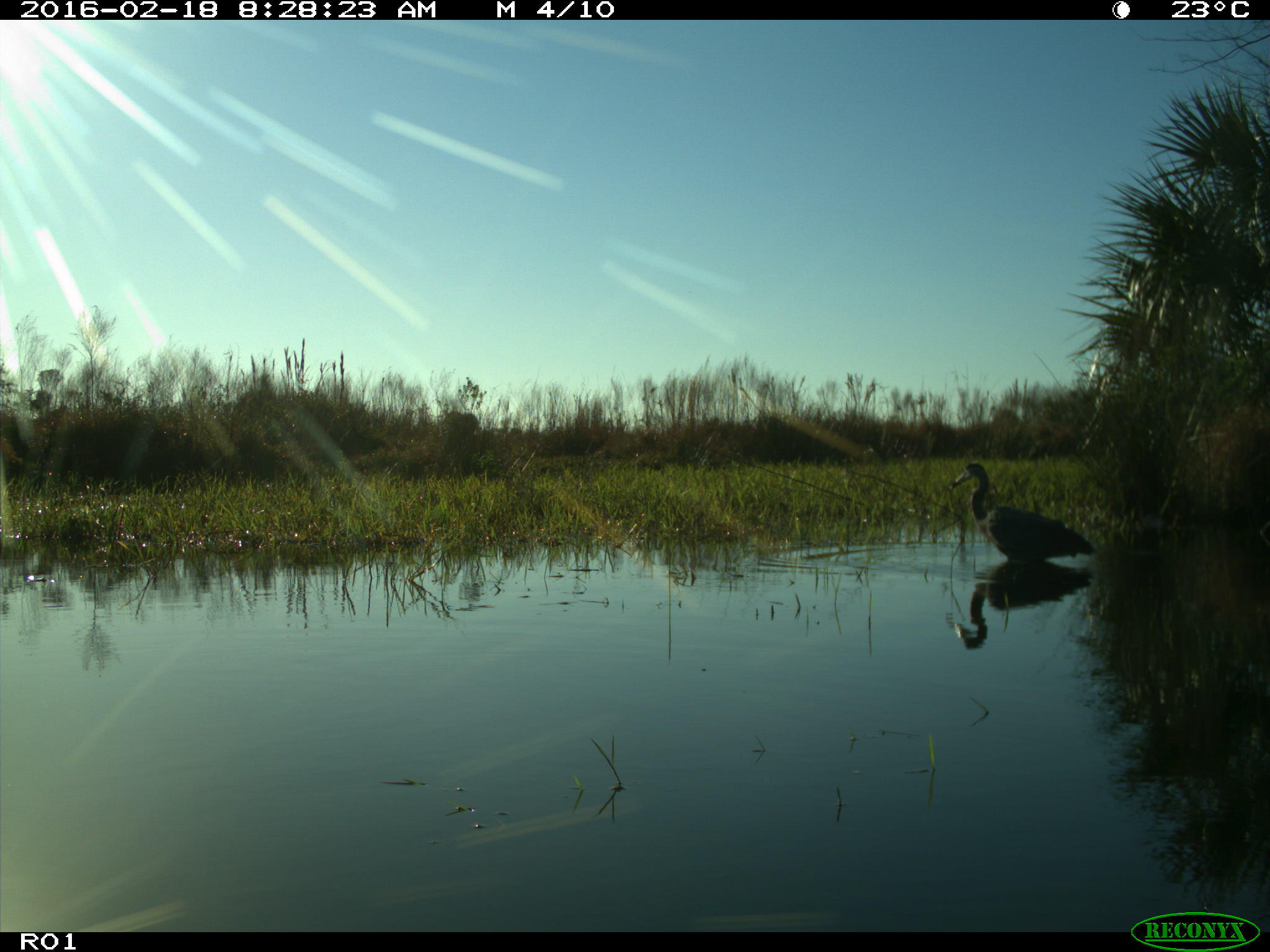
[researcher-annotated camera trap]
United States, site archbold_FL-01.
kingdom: Animalia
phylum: Chordata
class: Aves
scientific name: Aves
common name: birds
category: unidentified bird